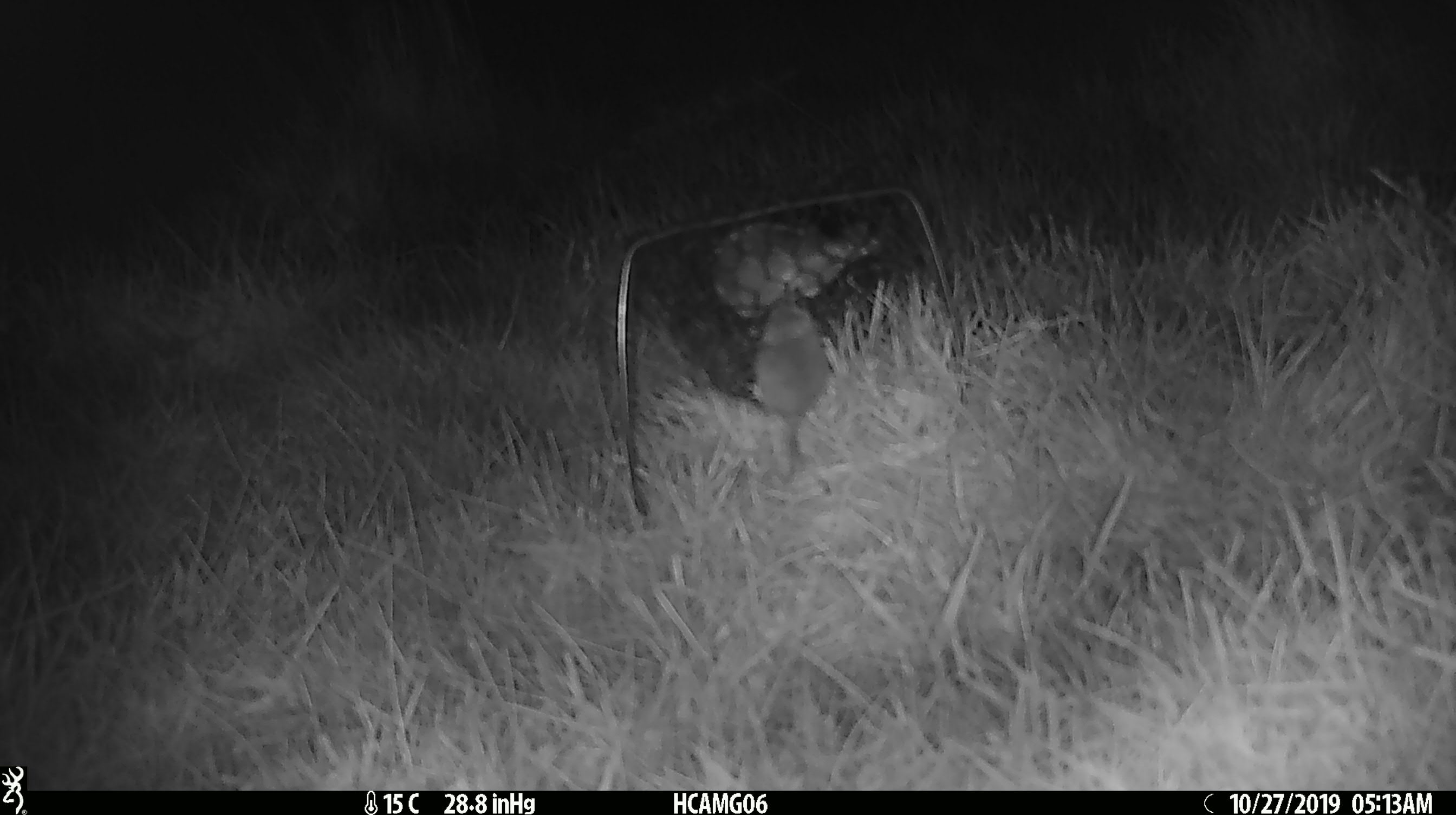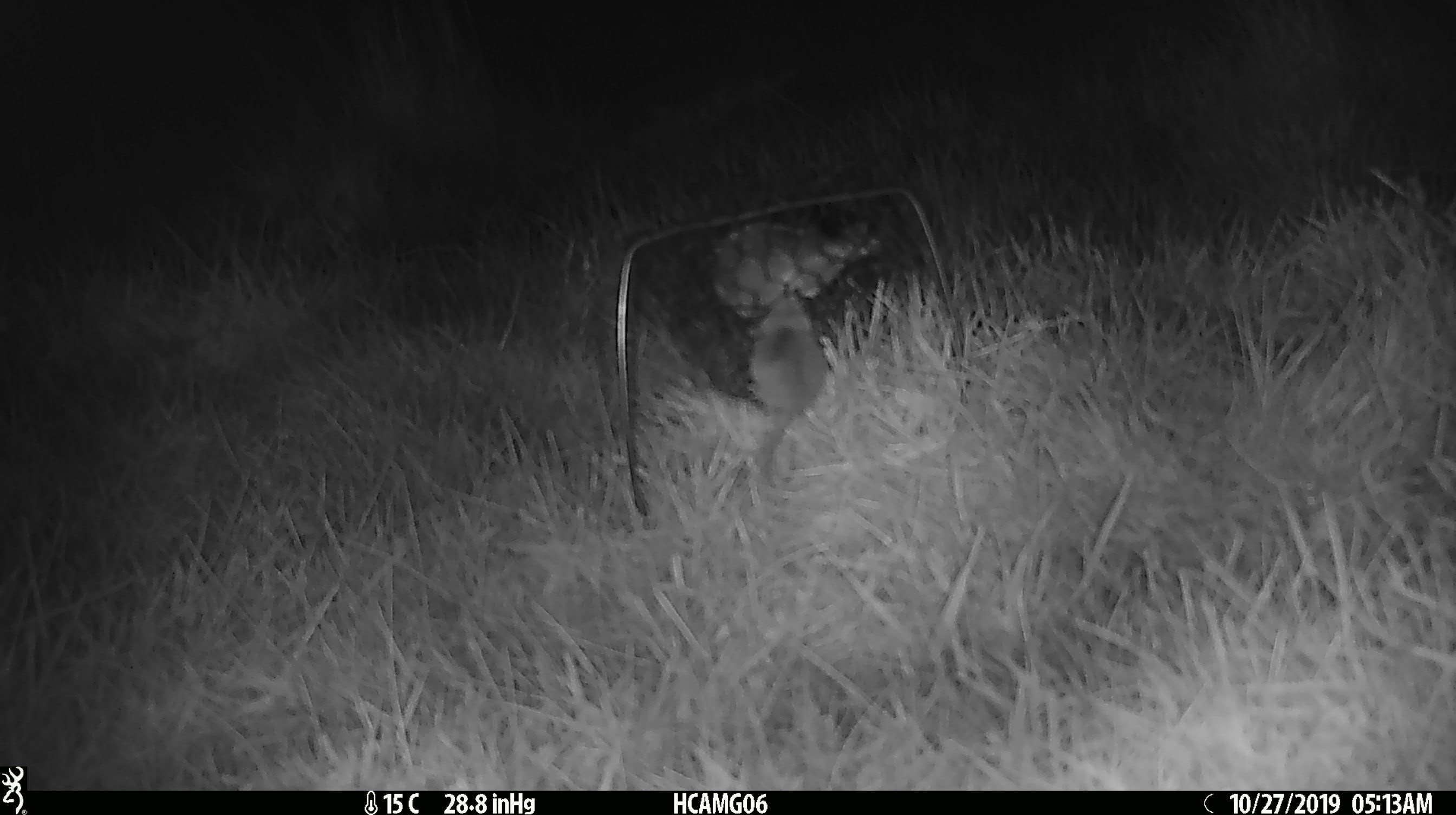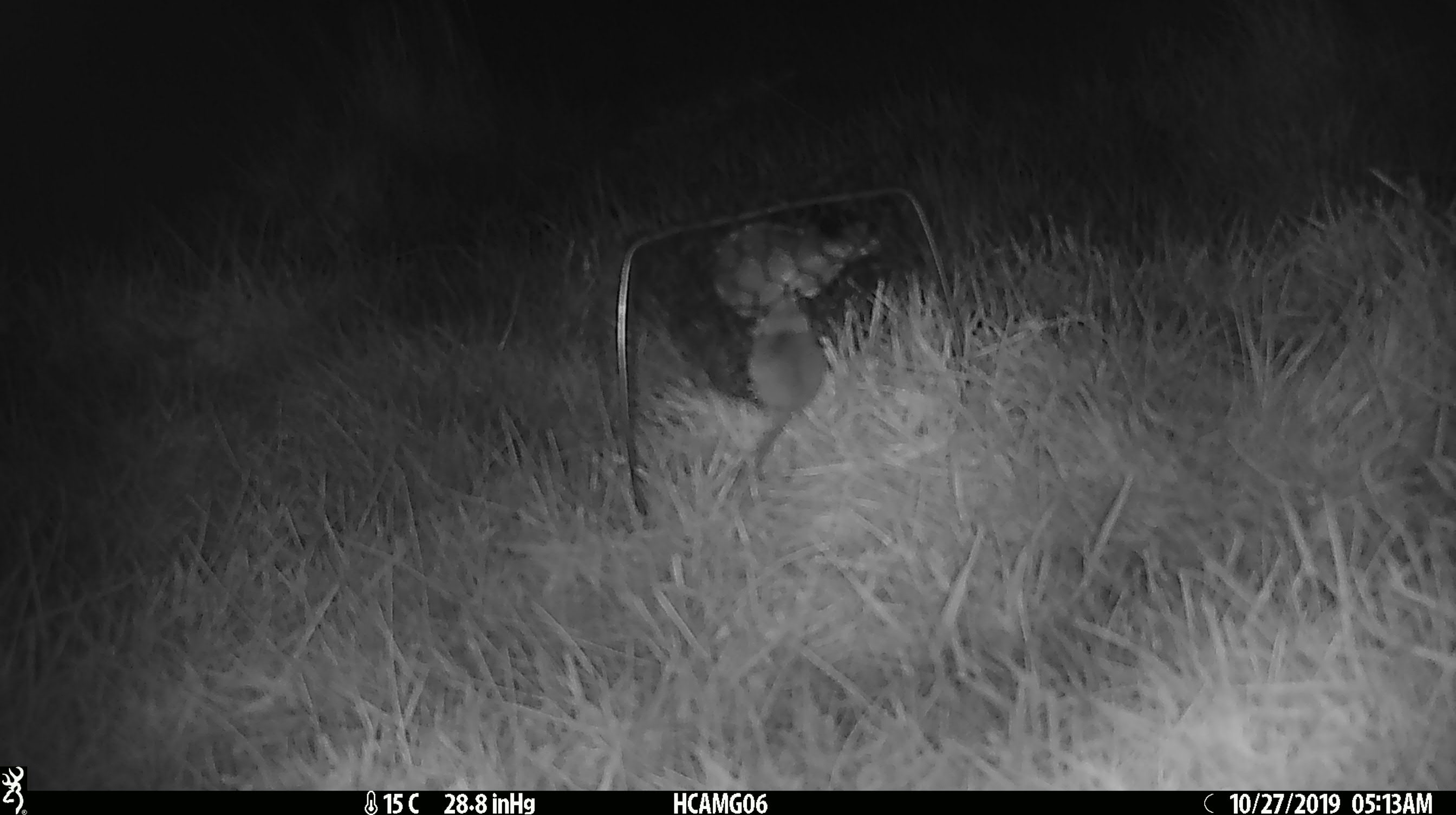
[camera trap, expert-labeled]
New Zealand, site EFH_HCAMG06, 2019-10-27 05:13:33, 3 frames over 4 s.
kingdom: Animalia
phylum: Chordata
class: Mammalia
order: Rodentia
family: Muridae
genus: Mus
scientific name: Mus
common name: mouse